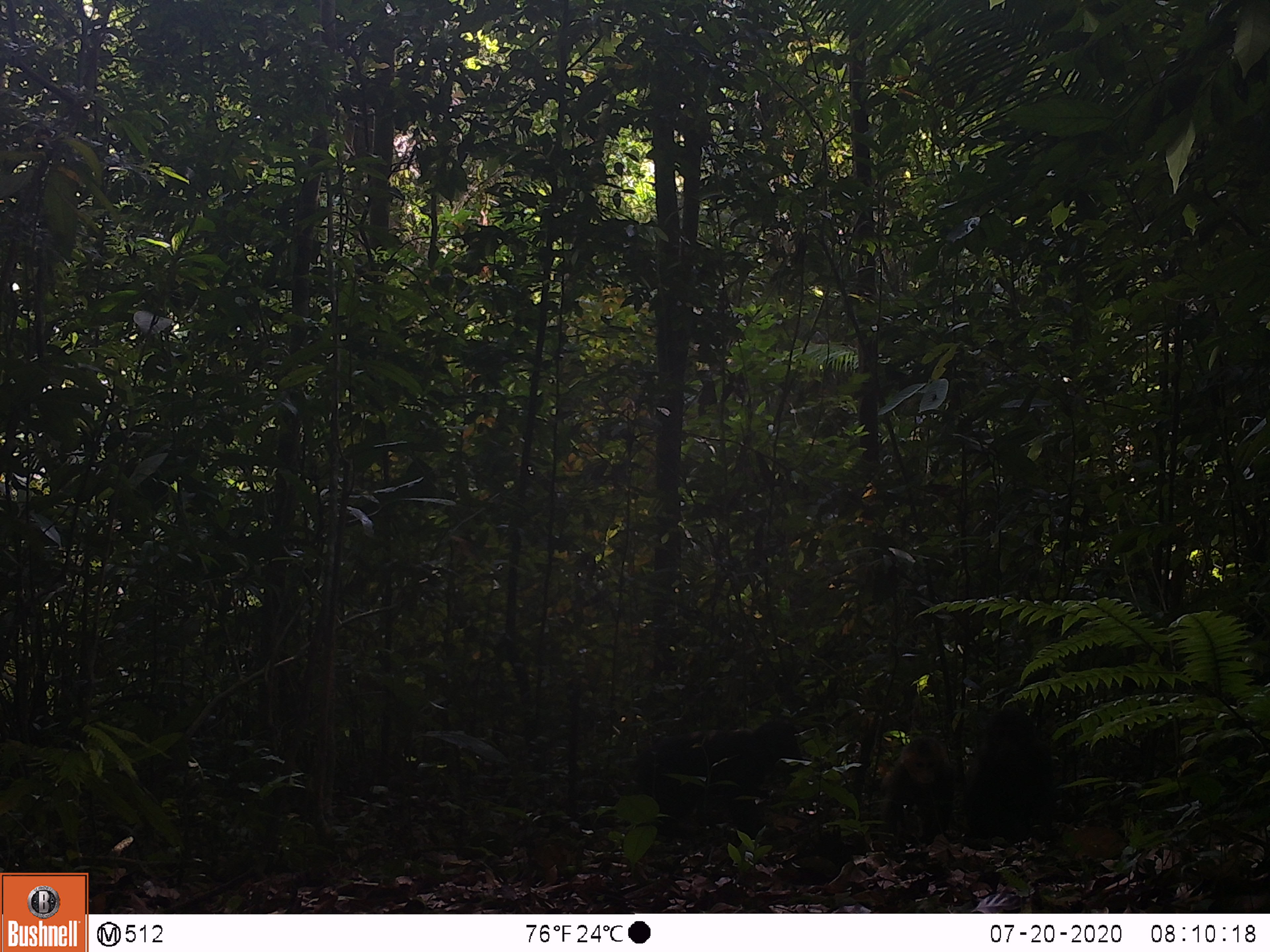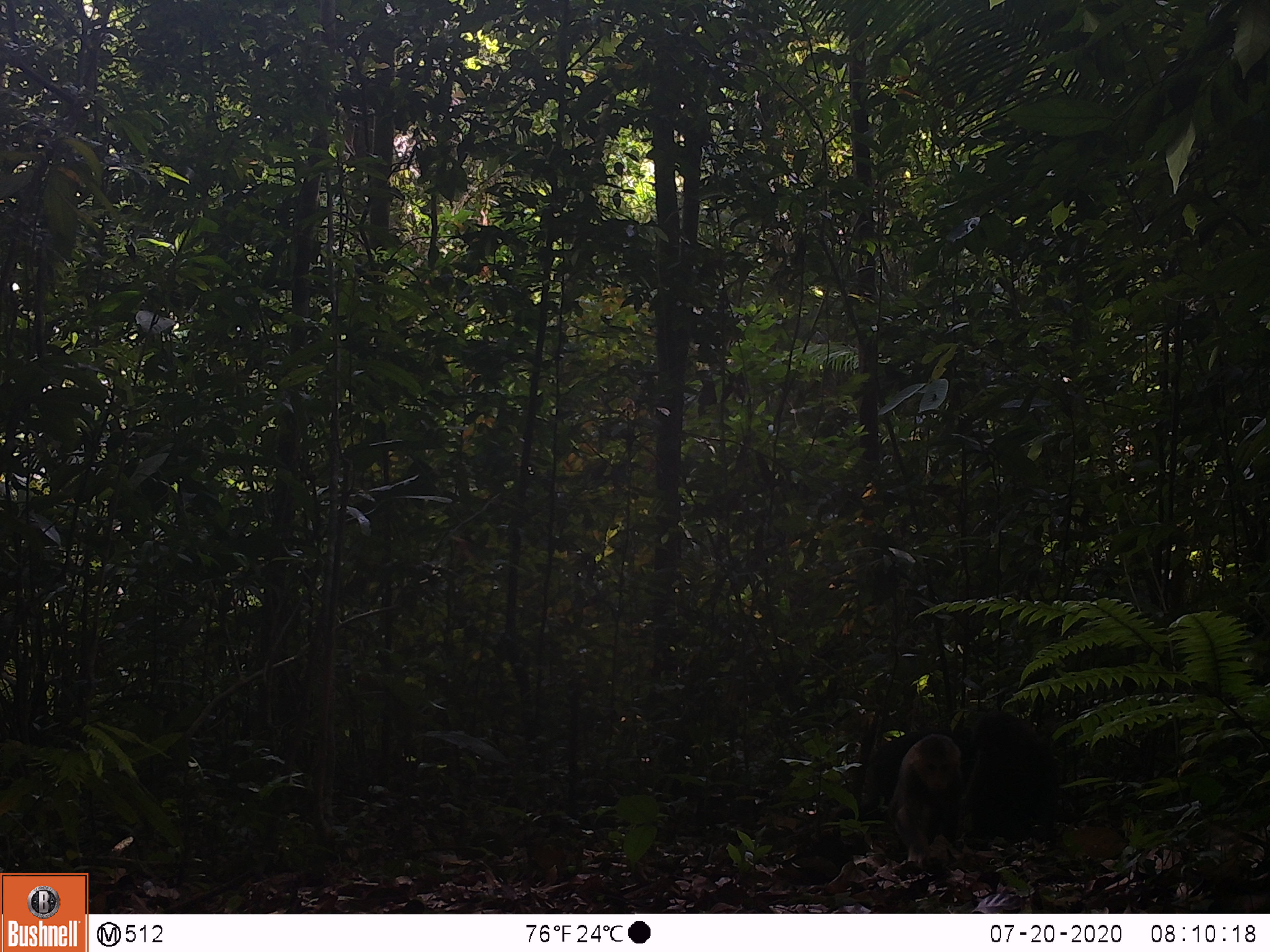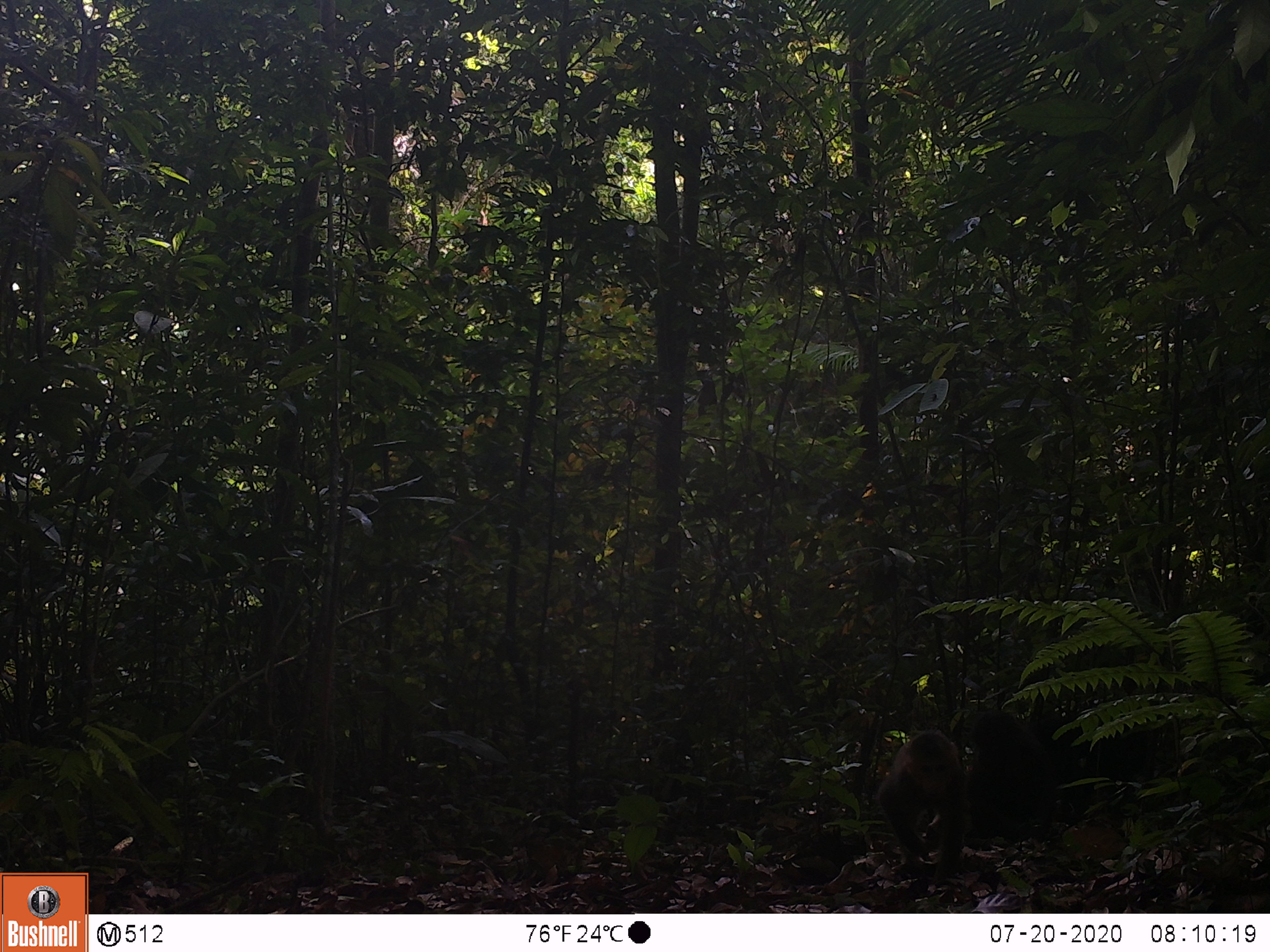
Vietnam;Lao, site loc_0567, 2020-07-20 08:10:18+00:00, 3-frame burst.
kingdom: Animalia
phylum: Chordata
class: Mammalia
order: Primates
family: Cercopithecidae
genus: Macaca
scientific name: Macaca arctoides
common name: stump-tailed macaque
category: stump tailed macaque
Stump tailed macaque (stump-tailed macaque) (Macaca arctoides). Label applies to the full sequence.